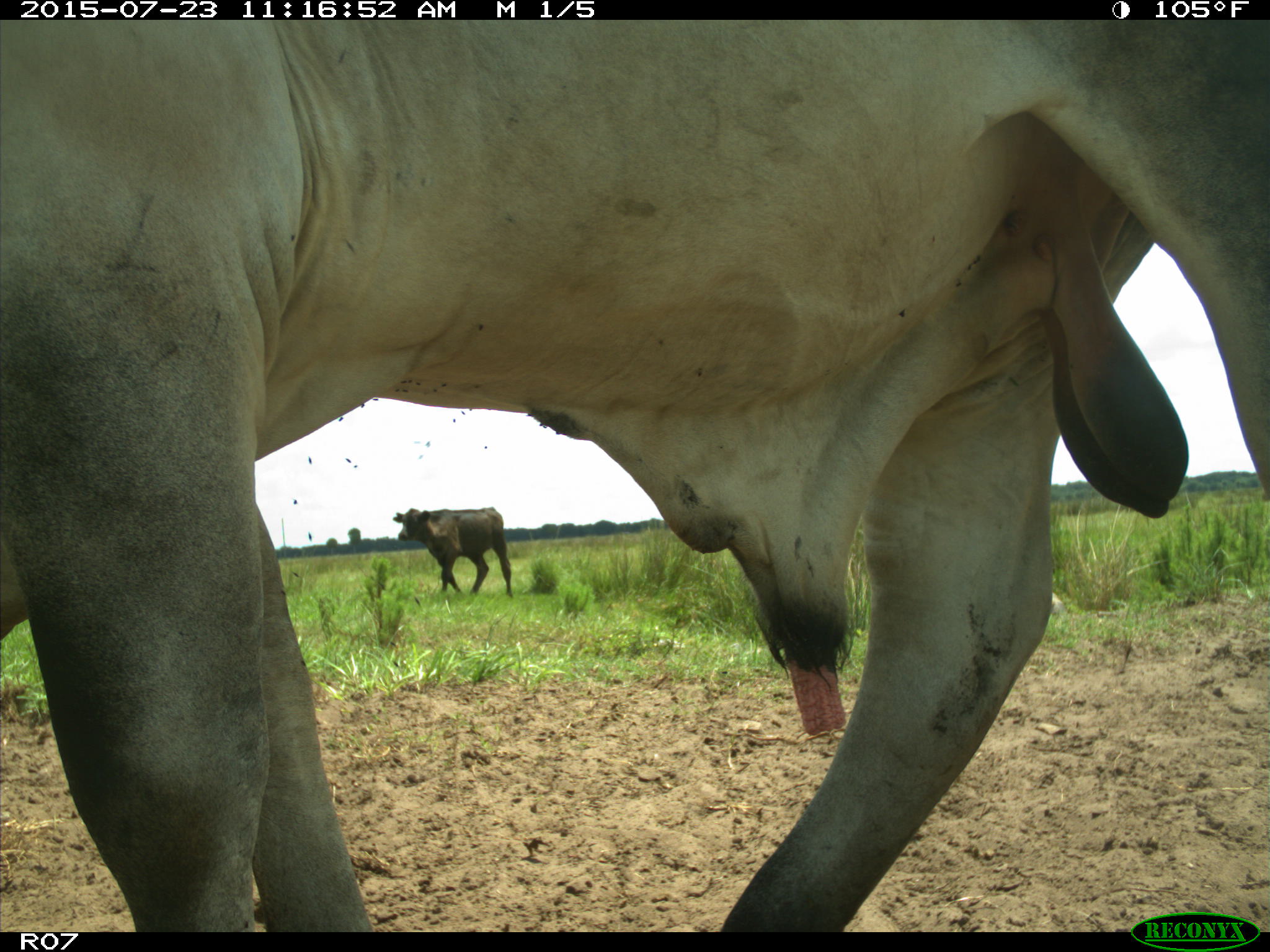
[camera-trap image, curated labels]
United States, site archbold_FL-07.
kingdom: Animalia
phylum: Chordata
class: Mammalia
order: Artiodactyla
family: Bovidae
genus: Bos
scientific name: Bos taurus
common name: domestic cow